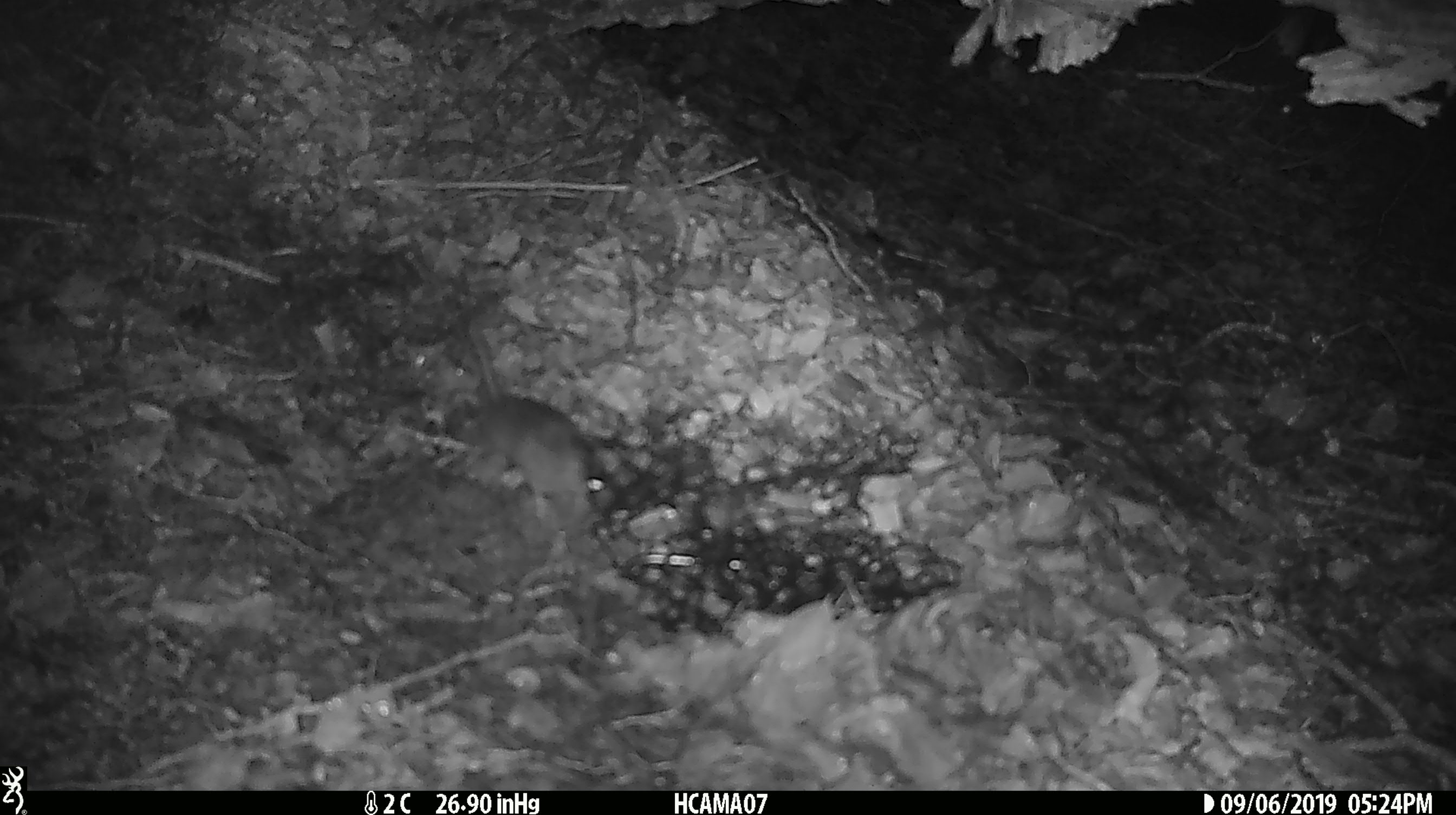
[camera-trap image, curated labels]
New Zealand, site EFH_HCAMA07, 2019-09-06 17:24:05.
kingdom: Animalia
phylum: Chordata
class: Mammalia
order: Rodentia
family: Muridae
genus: Mus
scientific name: Mus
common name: mouse